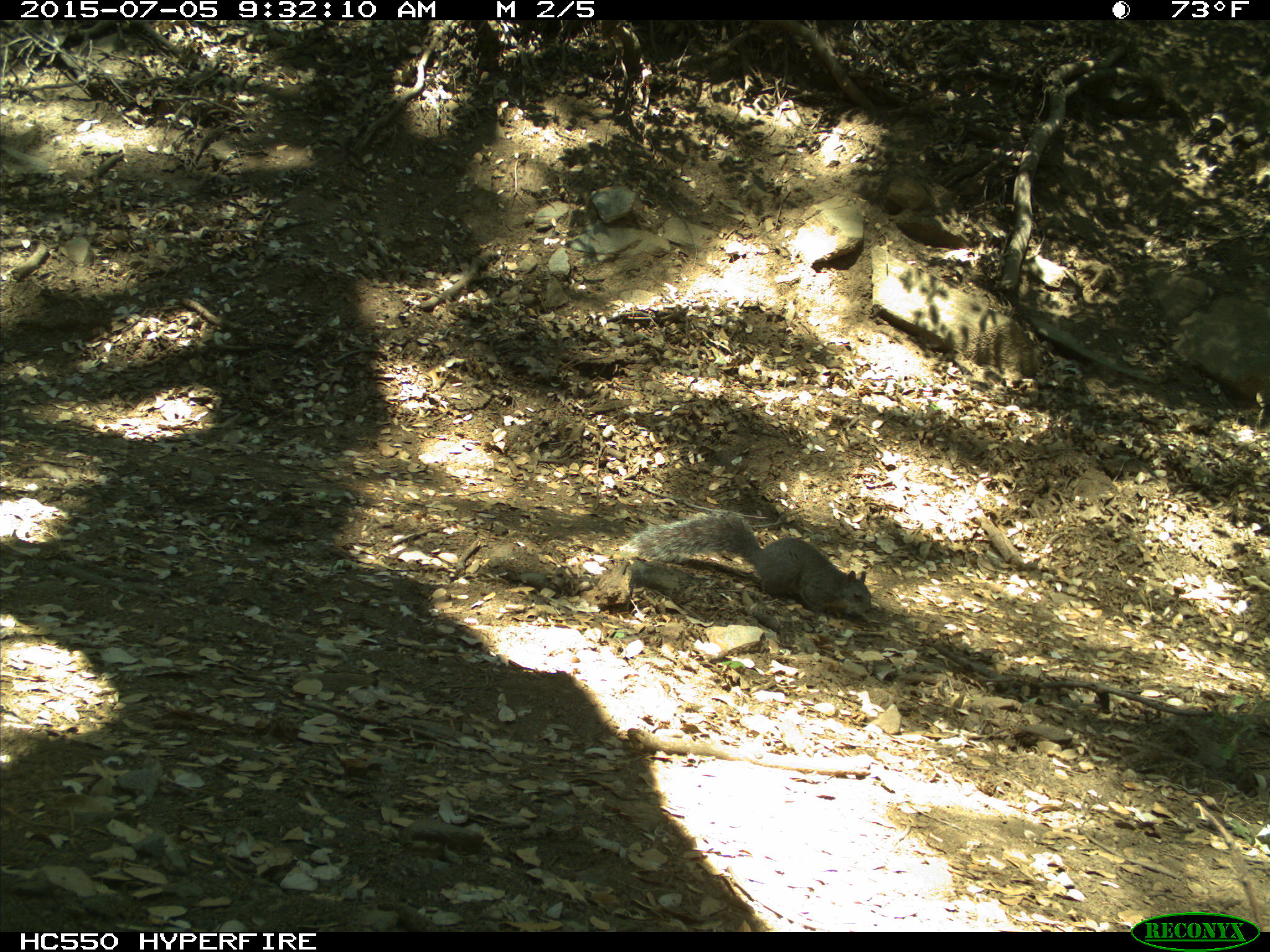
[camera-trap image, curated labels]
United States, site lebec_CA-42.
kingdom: Animalia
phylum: Chordata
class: Mammalia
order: Rodentia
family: Sciuridae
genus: Sciurus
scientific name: Sciurus carolinensis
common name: eastern gray squirrel